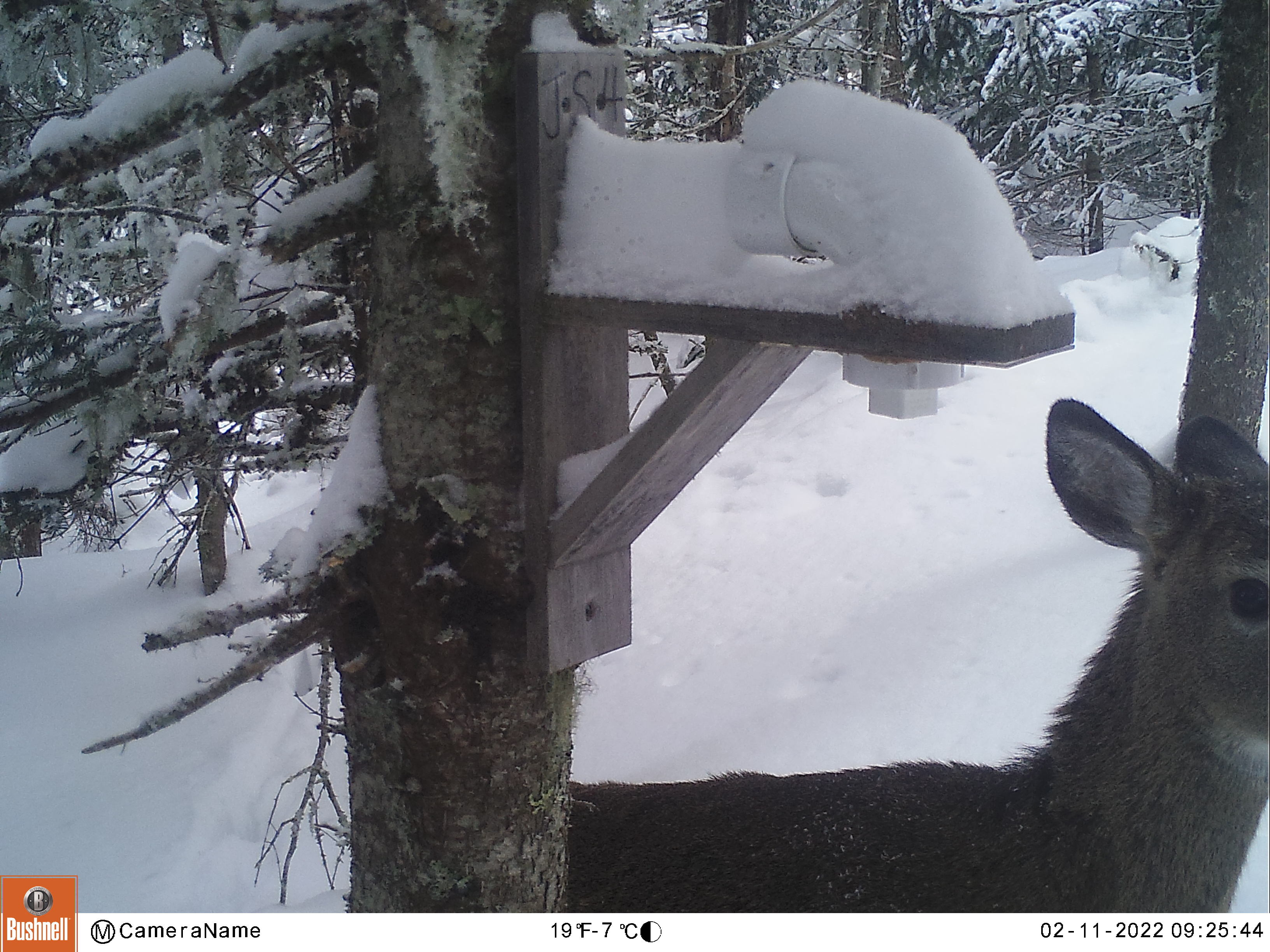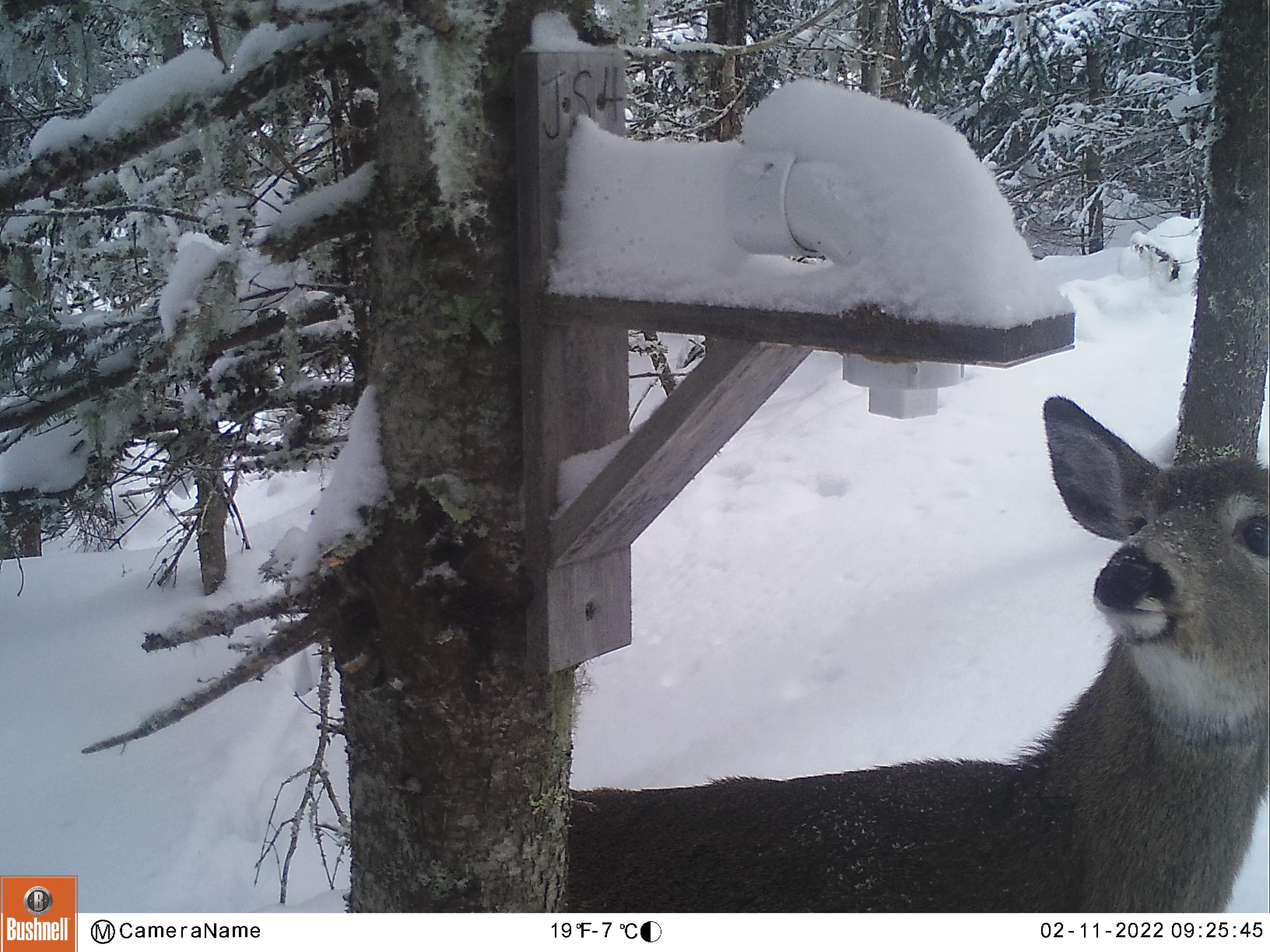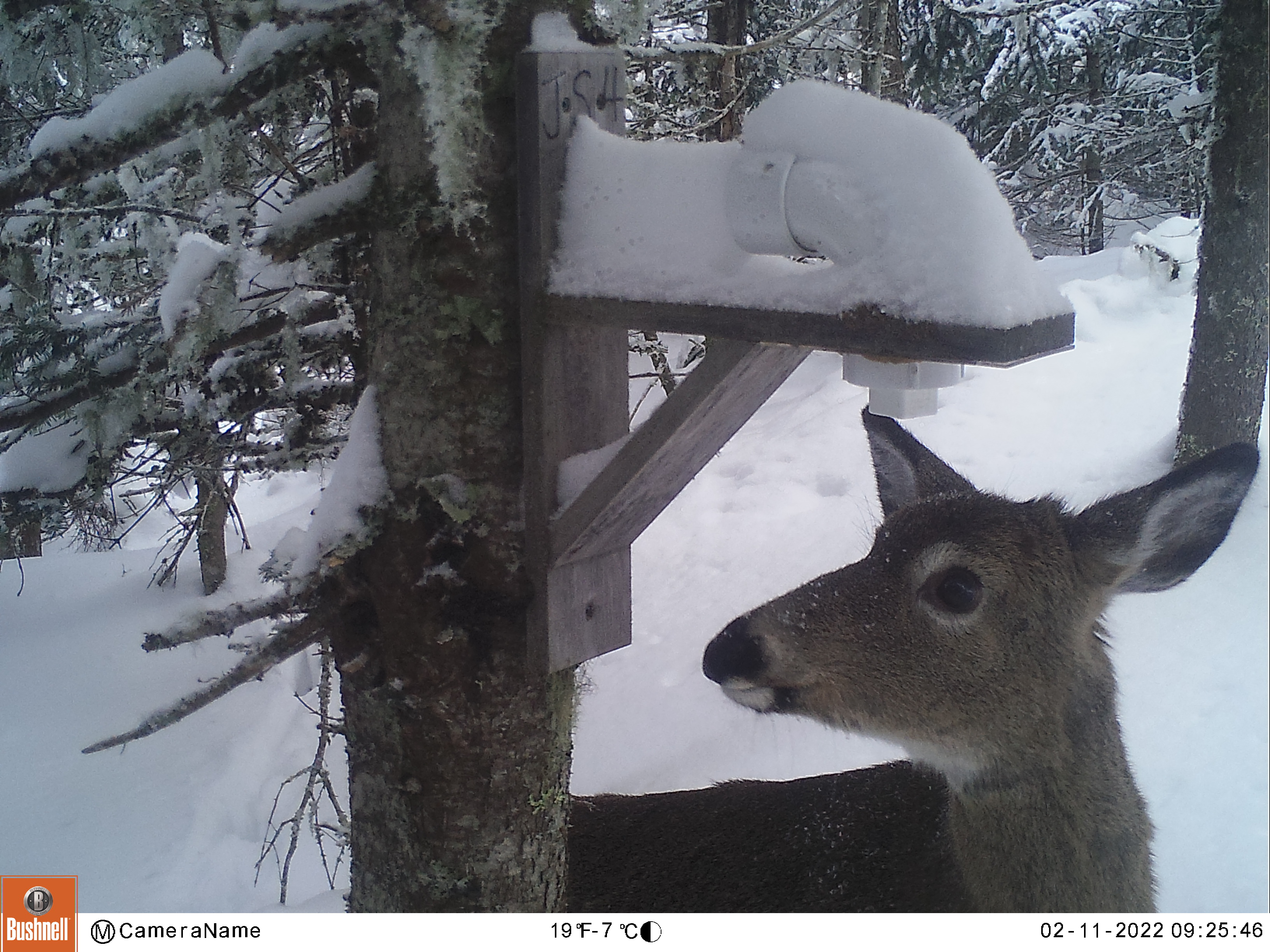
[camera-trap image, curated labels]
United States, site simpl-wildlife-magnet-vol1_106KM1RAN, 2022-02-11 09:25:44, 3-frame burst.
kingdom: Animalia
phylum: Chordata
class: Mammalia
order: Artiodactyla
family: Cervidae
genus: Odocoileus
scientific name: Odocoileus virginianus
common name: white-tailed deer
White-tailed deer (Odocoileus virginianus).